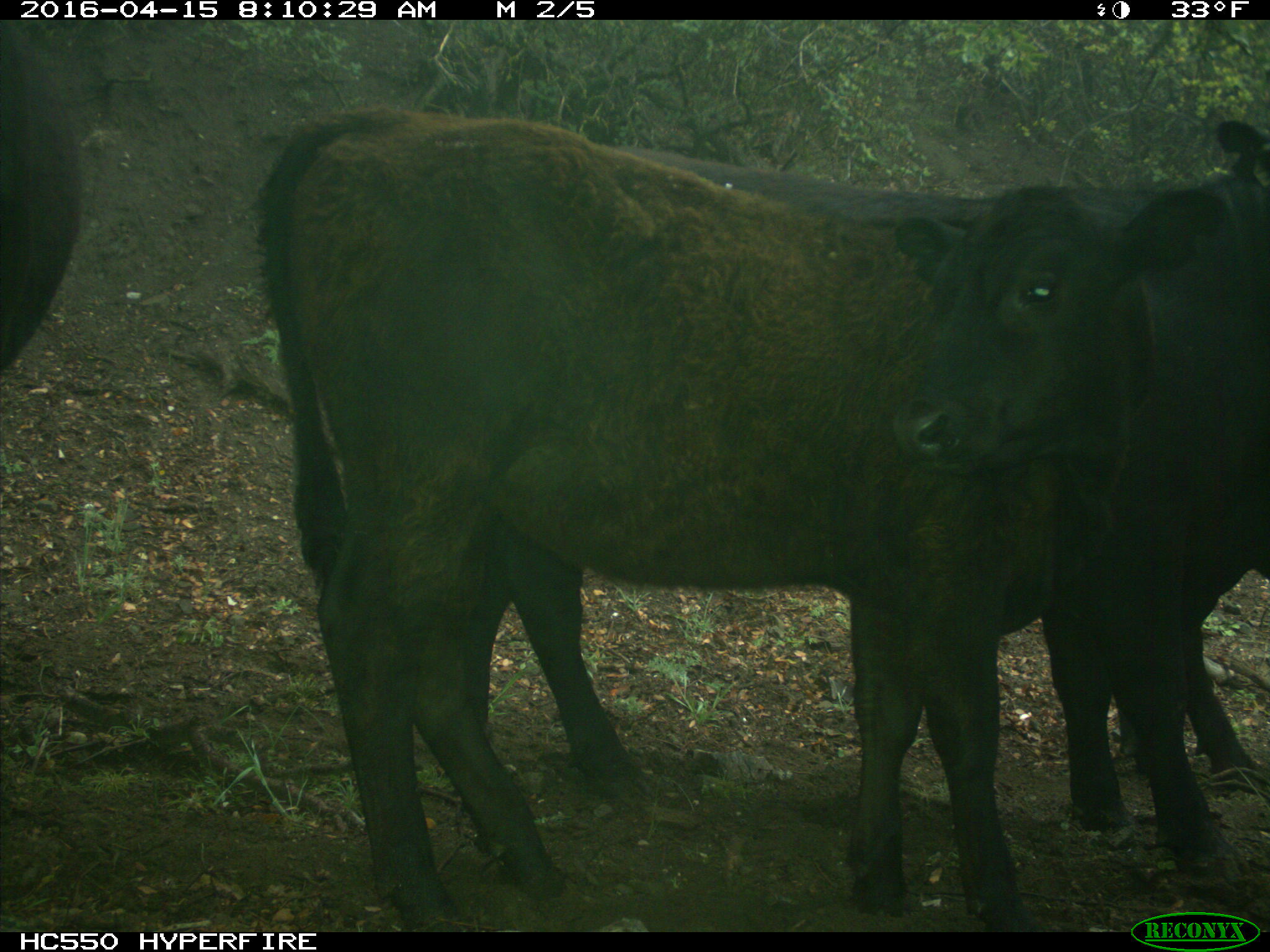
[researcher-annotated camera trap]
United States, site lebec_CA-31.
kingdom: Animalia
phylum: Chordata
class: Mammalia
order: Artiodactyla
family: Bovidae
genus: Bos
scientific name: Bos taurus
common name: domestic cow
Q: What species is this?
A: Bos taurus (domestic cow).